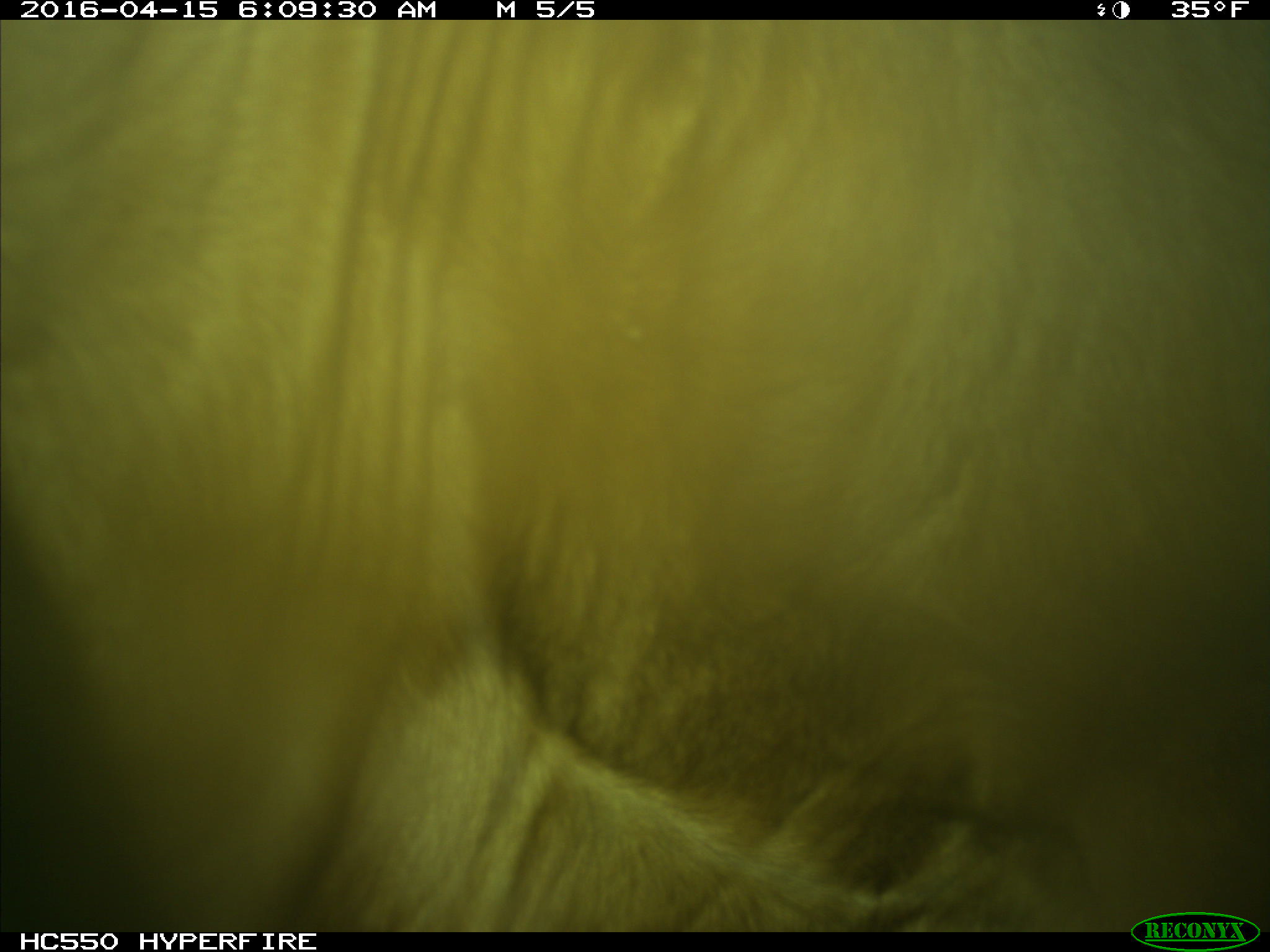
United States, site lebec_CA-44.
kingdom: Animalia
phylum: Chordata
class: Mammalia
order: Artiodactyla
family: Bovidae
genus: Bos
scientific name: Bos taurus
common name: domestic cow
Bos taurus (domestic cow).